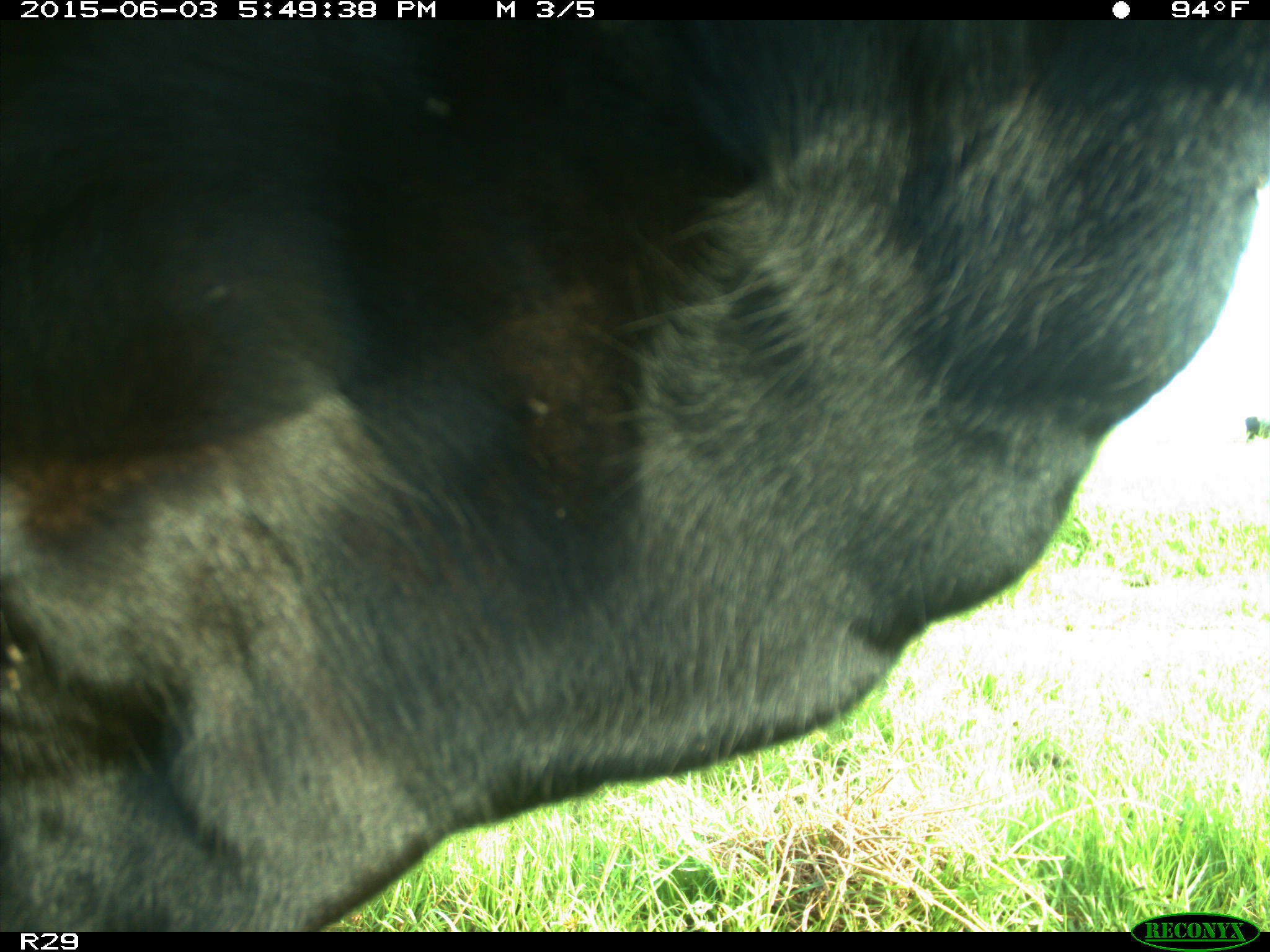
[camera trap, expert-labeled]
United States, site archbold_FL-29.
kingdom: Animalia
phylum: Chordata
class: Mammalia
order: Artiodactyla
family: Bovidae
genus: Bos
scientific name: Bos taurus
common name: domestic cow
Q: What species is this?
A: Bos taurus (domestic cow).